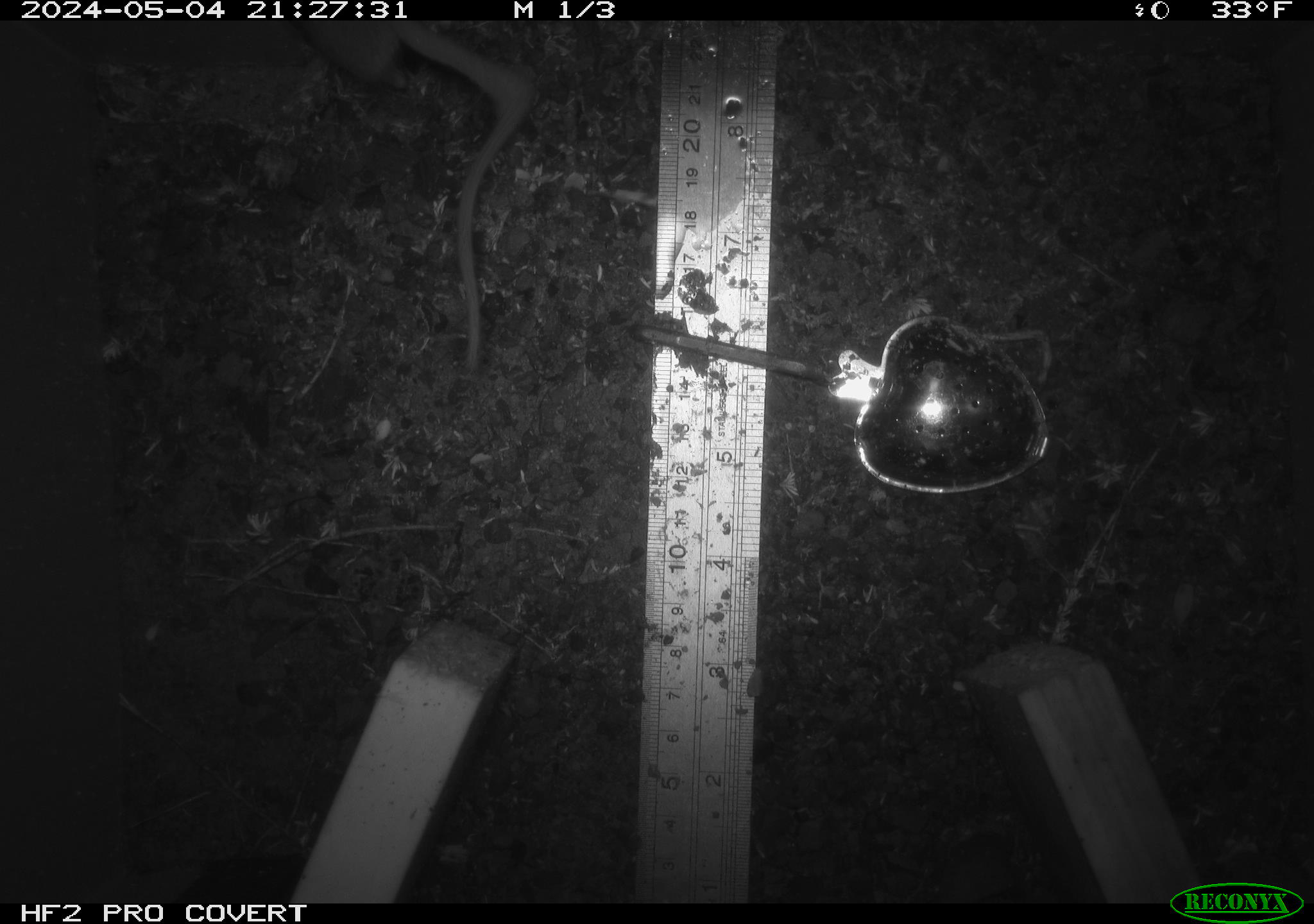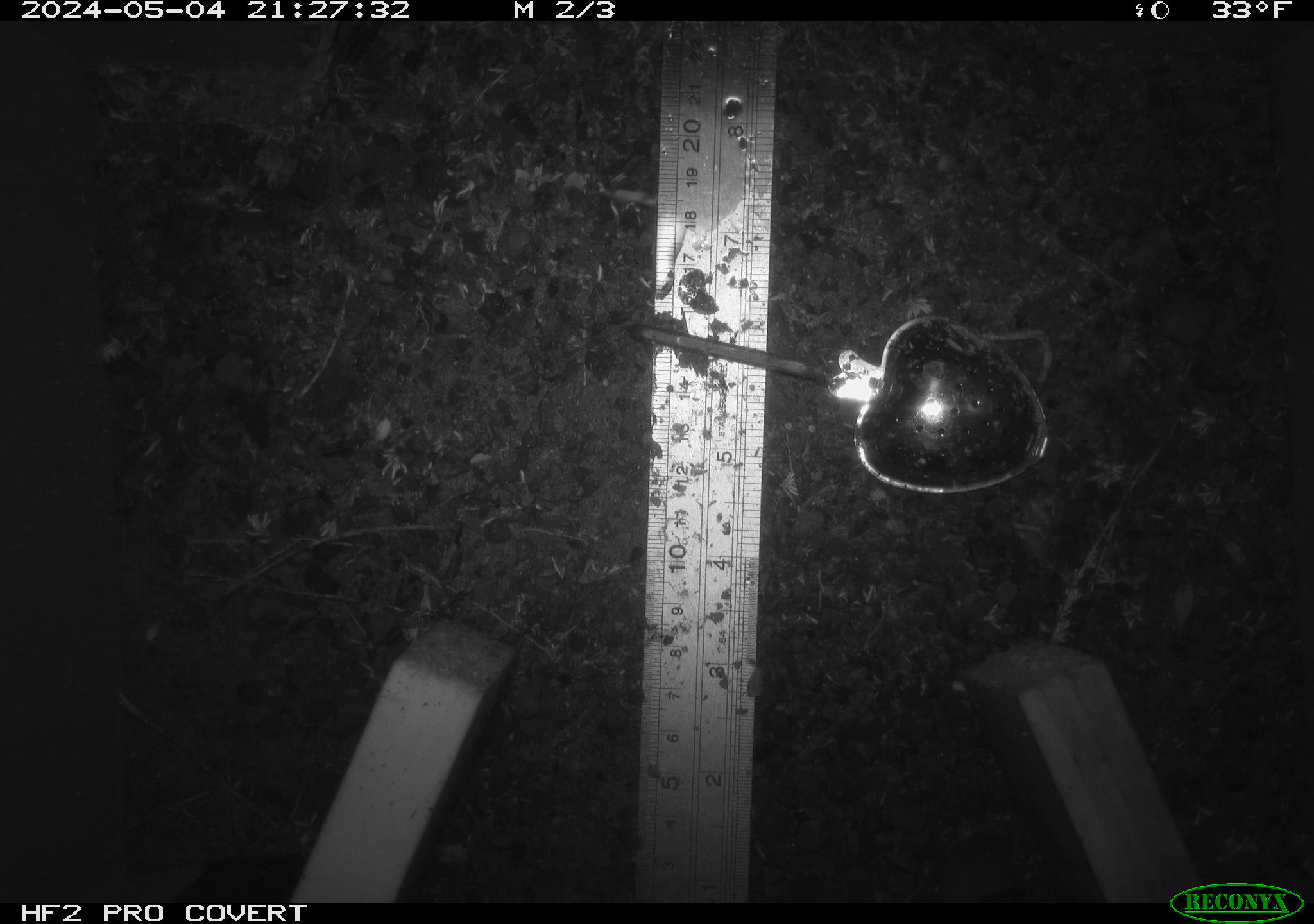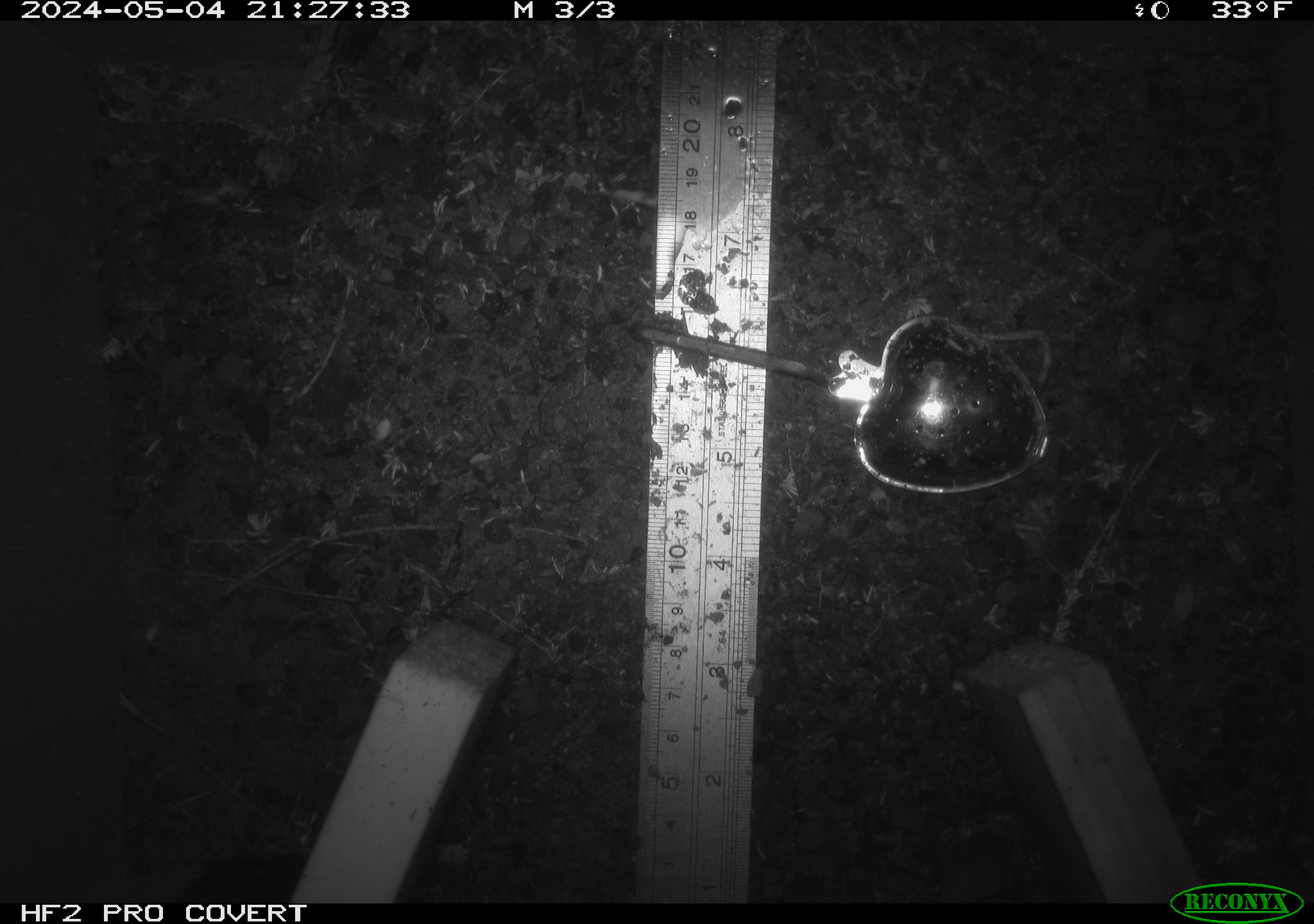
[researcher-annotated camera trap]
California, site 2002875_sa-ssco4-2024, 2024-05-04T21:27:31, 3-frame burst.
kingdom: Animalia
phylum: Chordata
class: Mammalia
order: Rodentia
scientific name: Rodentia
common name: rodent